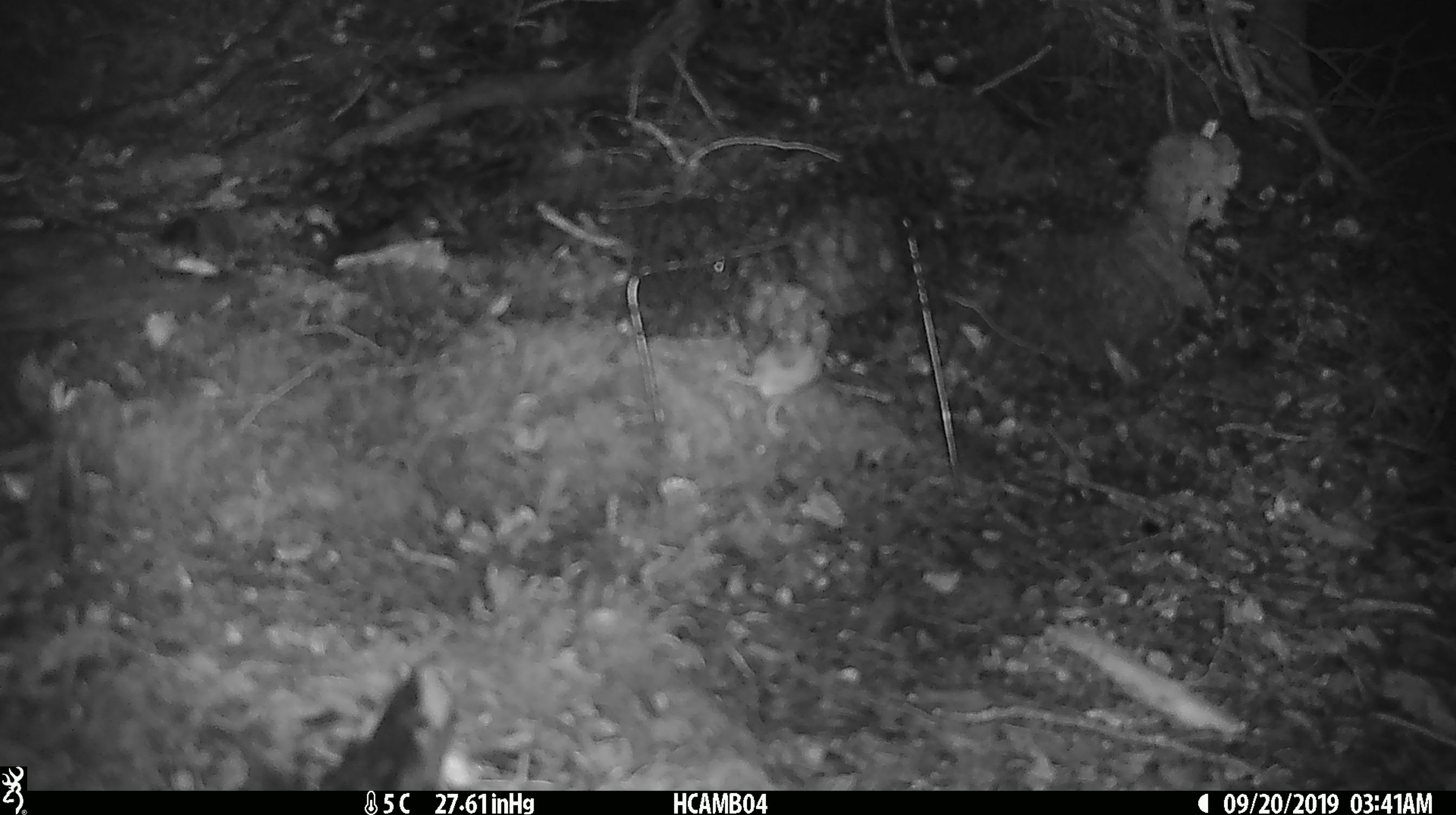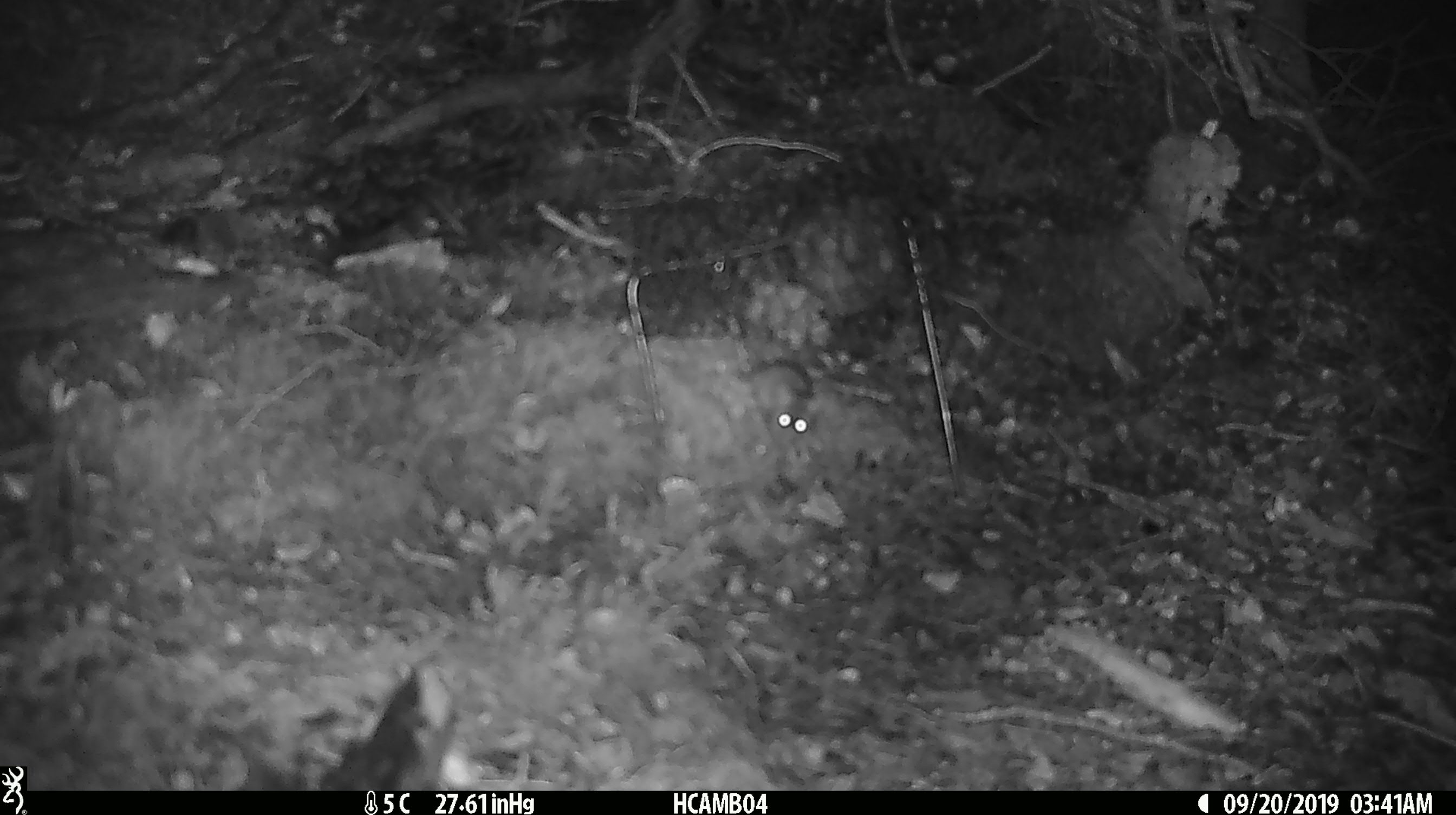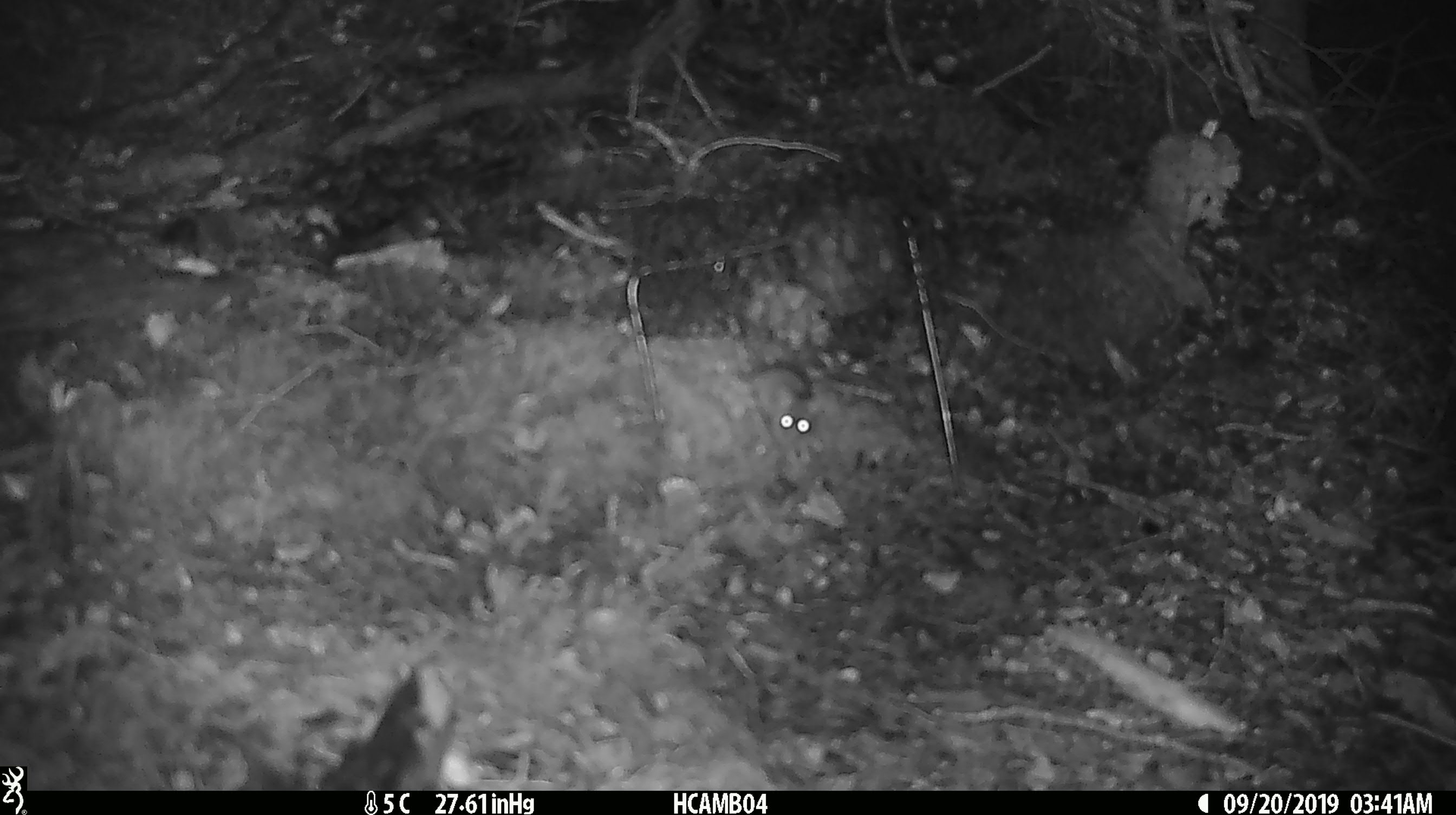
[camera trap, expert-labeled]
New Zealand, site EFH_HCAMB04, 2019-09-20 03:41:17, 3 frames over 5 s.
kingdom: Animalia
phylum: Chordata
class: Mammalia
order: Rodentia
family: Muridae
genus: Mus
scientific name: Mus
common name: mouse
Mouse (Mus).